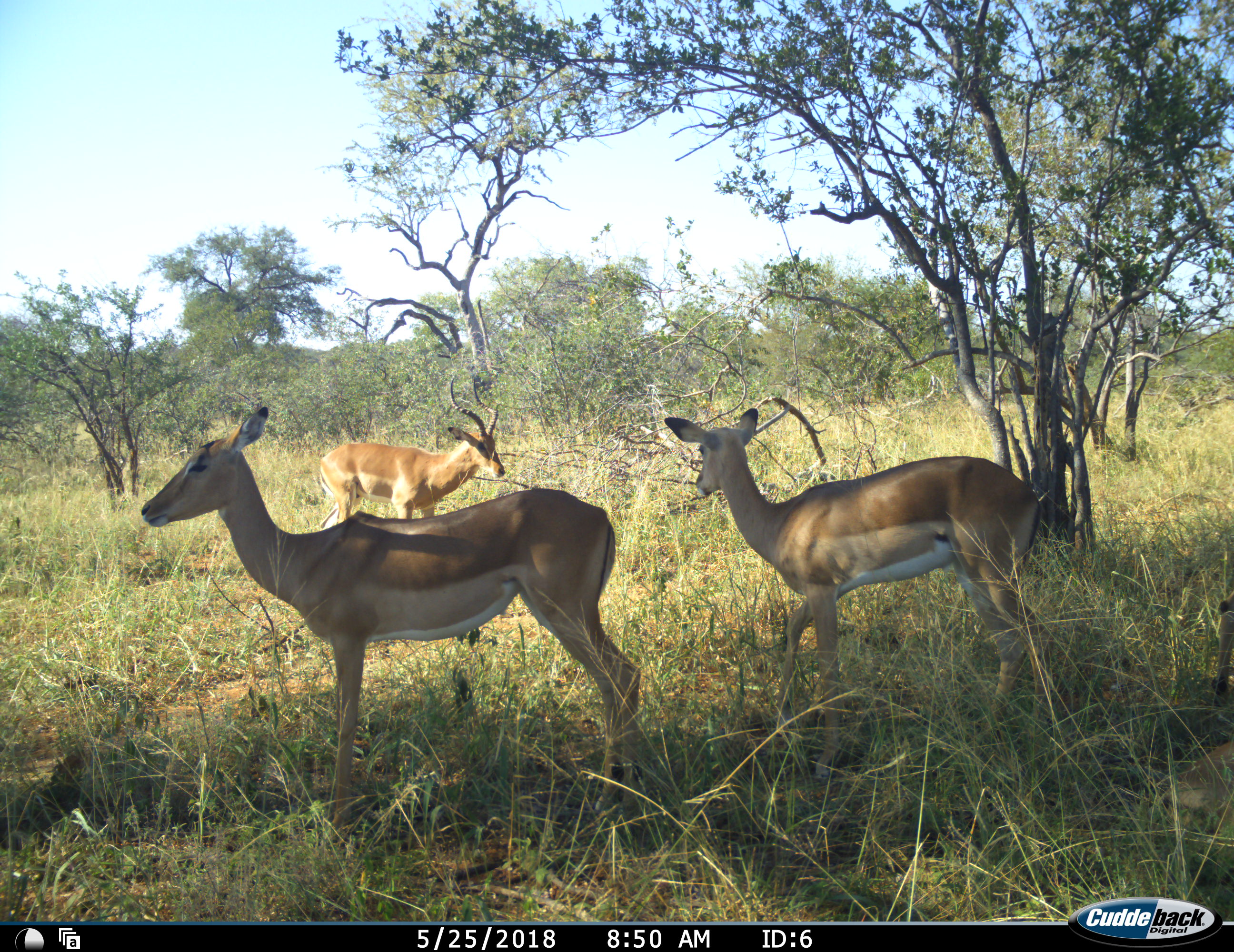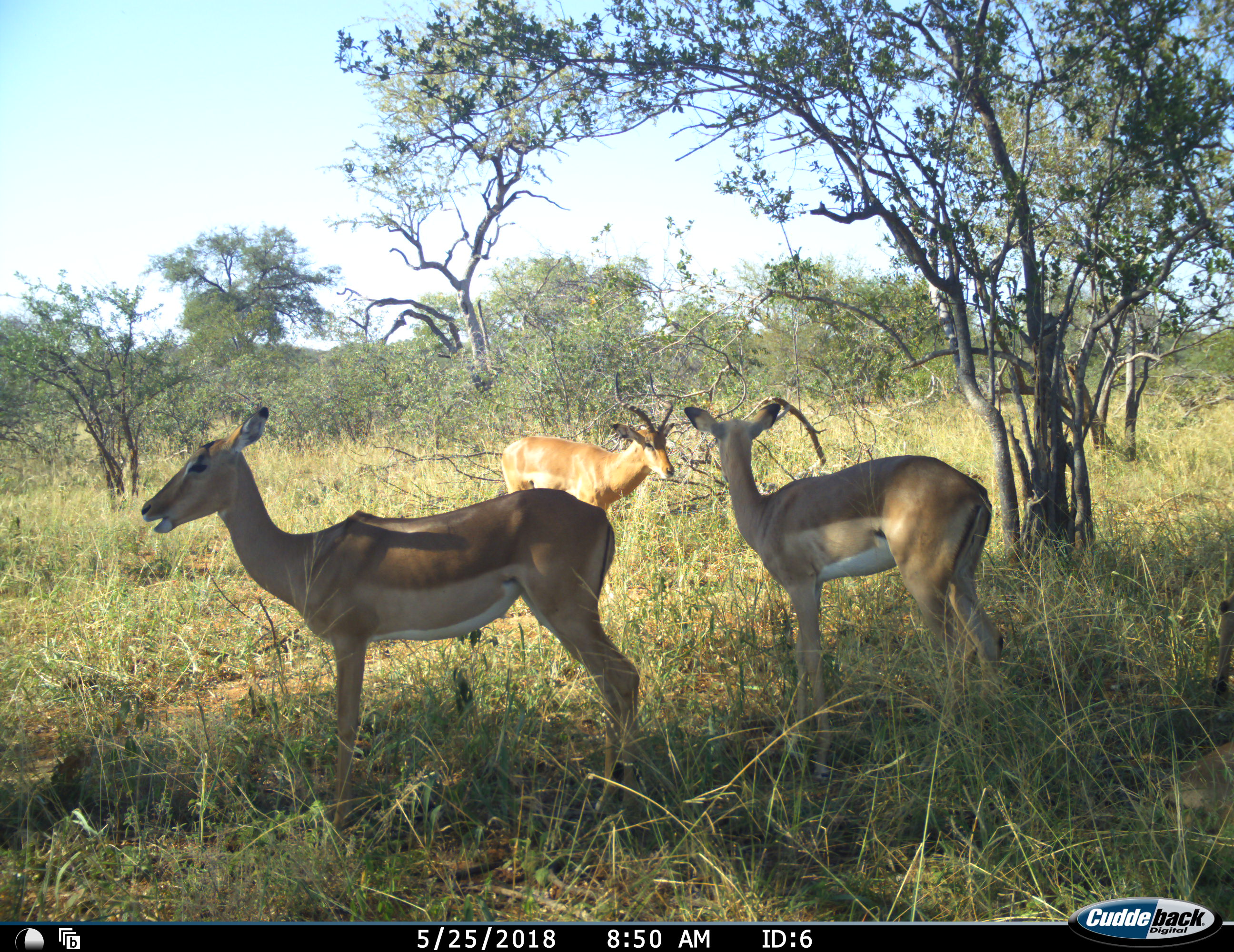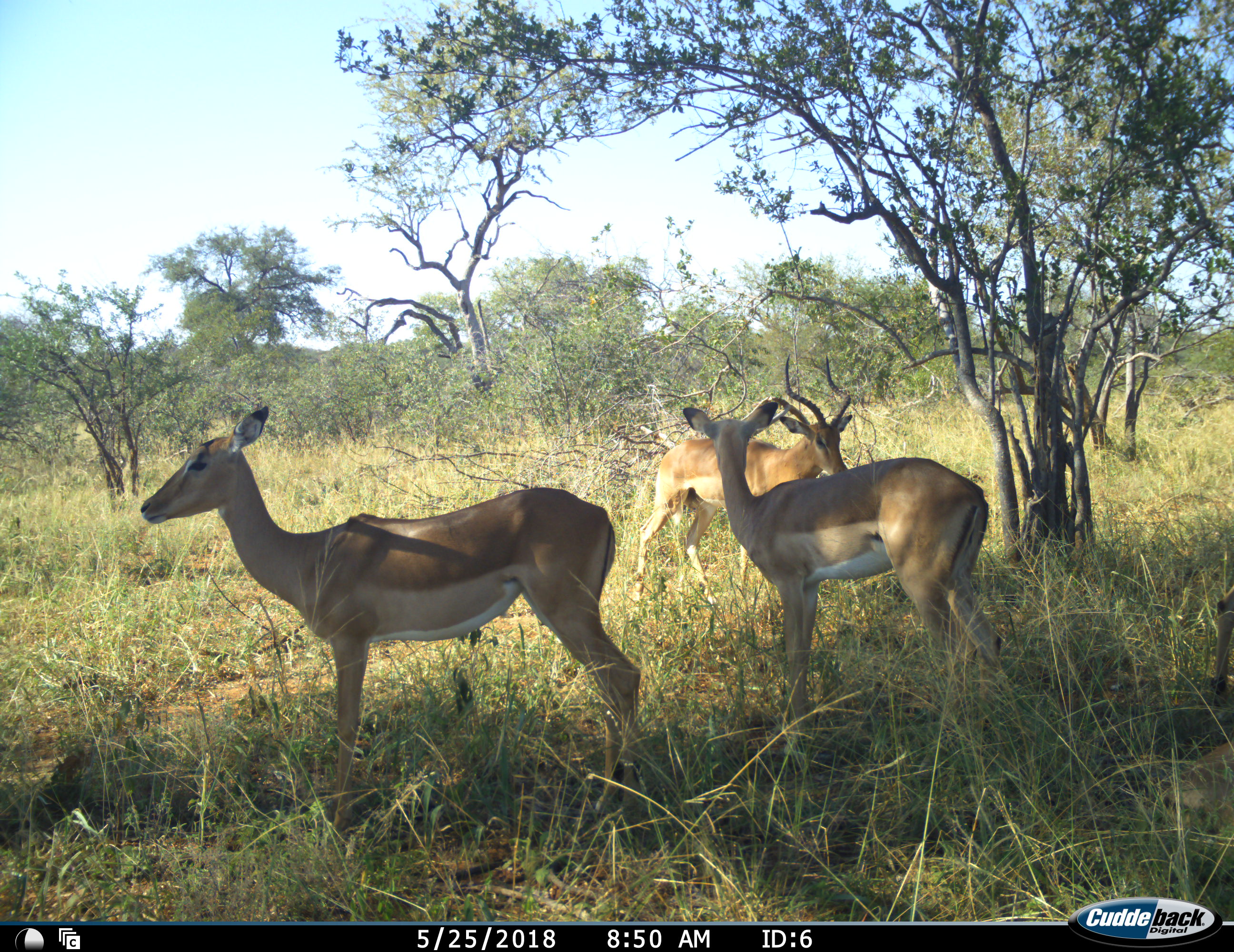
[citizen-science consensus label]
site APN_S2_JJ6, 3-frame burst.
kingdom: Animalia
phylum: Chordata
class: Mammalia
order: Artiodactyla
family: Bovidae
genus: Aepyceros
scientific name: Aepyceros melampus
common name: impala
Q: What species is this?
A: Impala (Aepyceros melampus).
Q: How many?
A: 3.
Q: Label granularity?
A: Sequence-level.